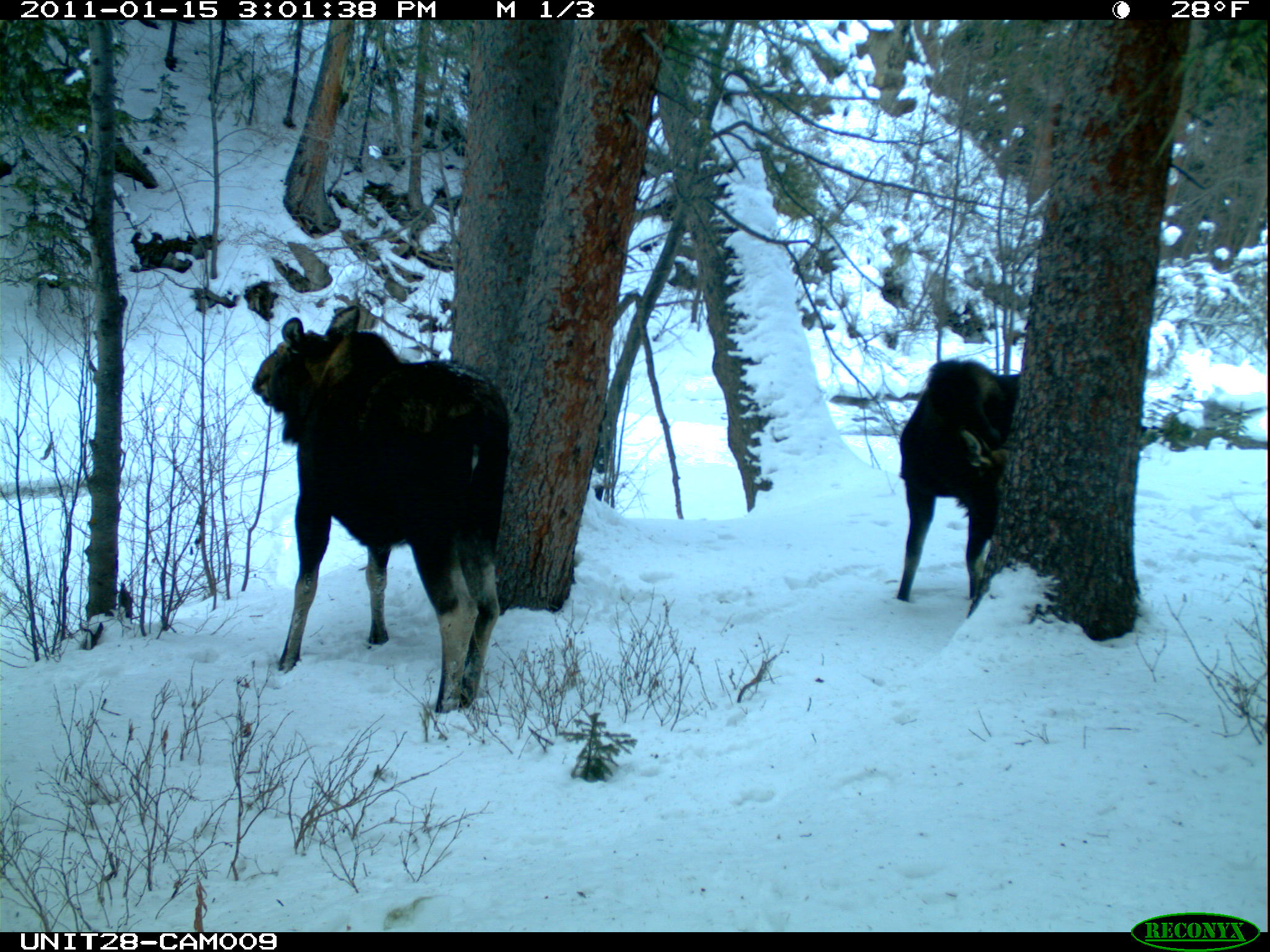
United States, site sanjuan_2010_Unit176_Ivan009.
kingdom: Animalia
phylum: Chordata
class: Mammalia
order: Artiodactyla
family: Cervidae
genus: Alces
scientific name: Alces alces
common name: moose